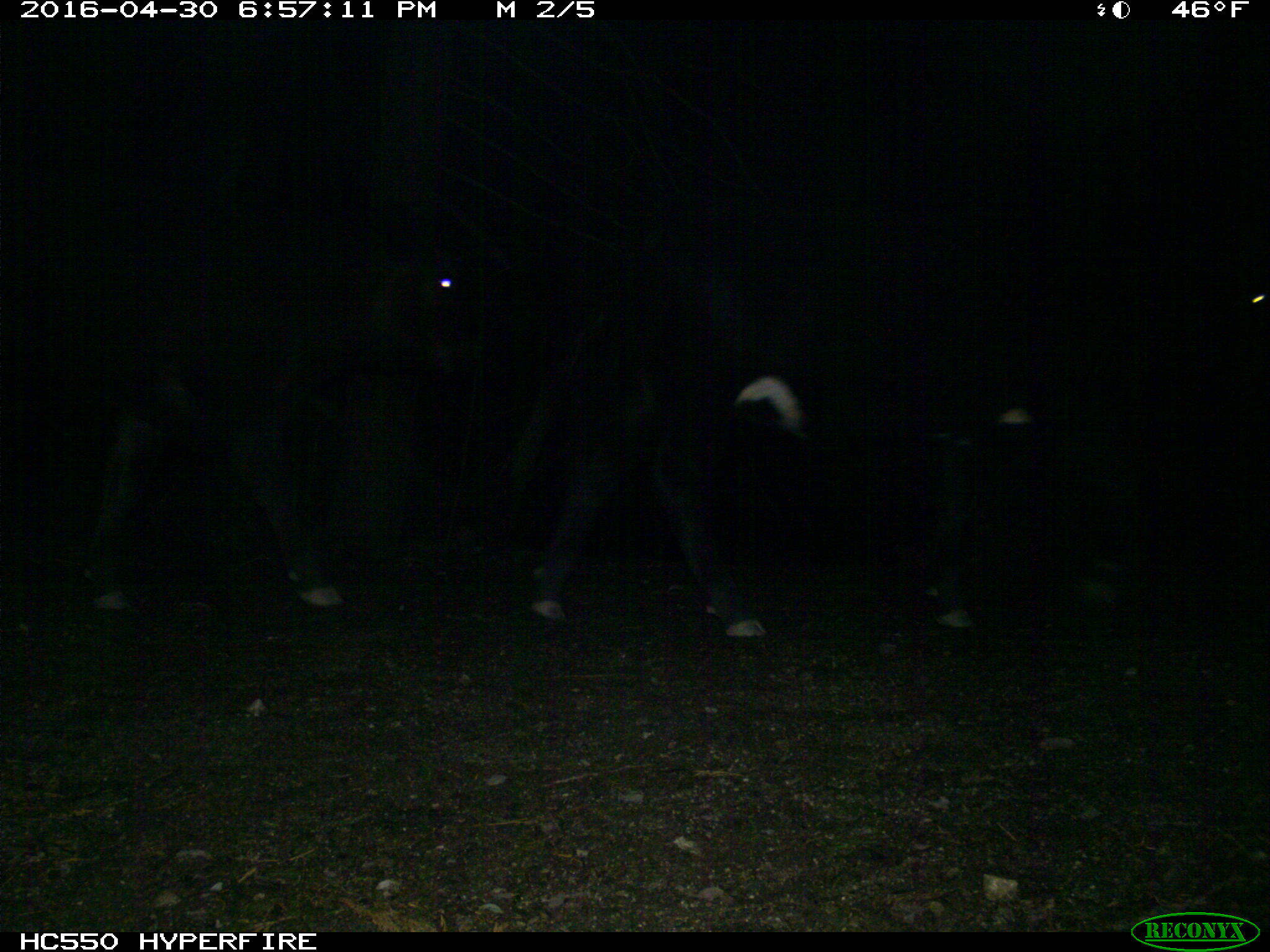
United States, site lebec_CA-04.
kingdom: Animalia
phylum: Chordata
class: Mammalia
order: Artiodactyla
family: Bovidae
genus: Bos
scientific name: Bos taurus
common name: domestic cow